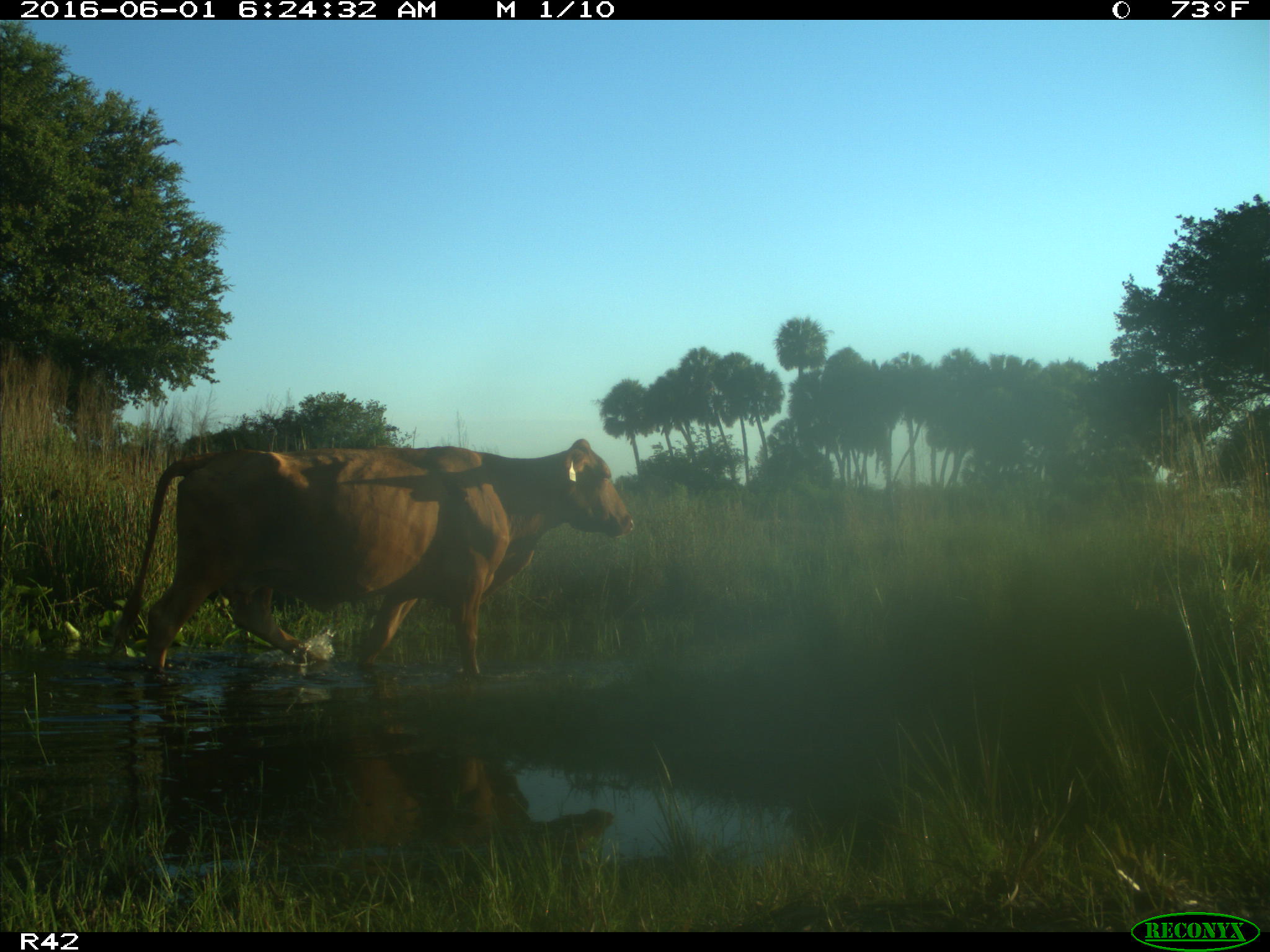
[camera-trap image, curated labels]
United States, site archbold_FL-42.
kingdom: Animalia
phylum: Chordata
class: Mammalia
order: Artiodactyla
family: Bovidae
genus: Bos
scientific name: Bos taurus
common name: domestic cow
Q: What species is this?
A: Bos taurus (domestic cow).